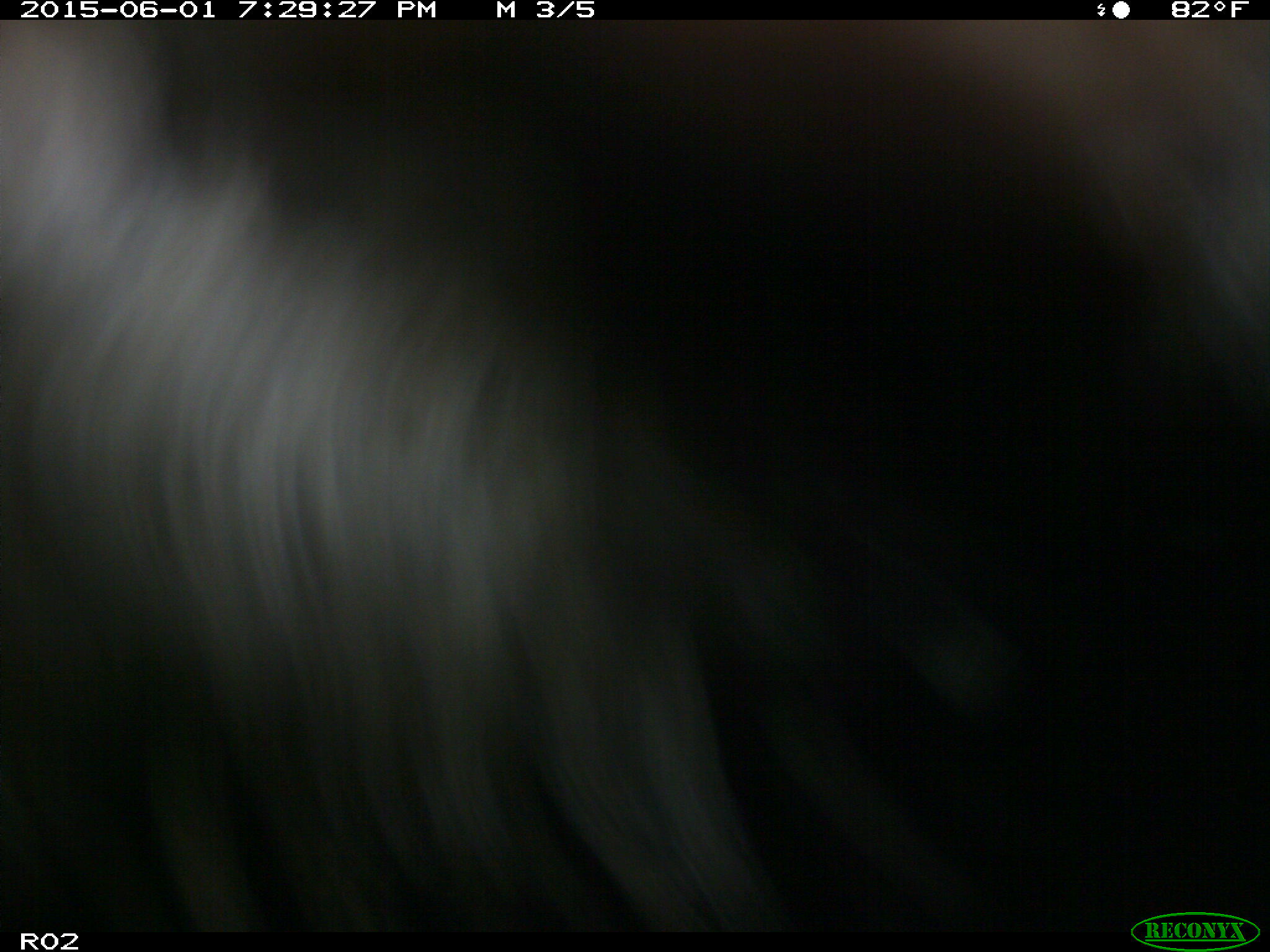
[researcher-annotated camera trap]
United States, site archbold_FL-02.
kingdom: Animalia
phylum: Chordata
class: Mammalia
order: Artiodactyla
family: Bovidae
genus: Bos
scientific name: Bos taurus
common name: domestic cow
Bos taurus (domestic cow).